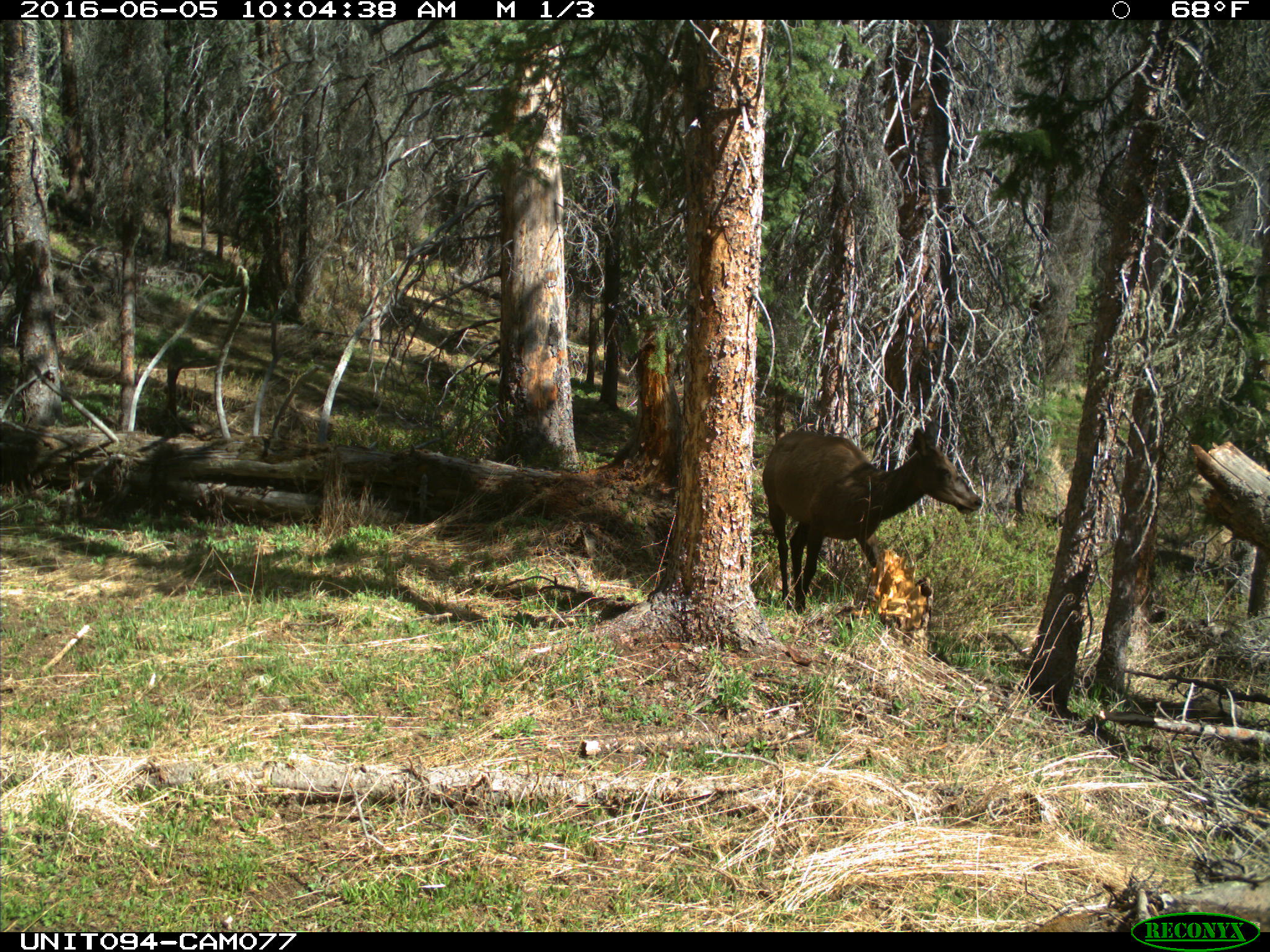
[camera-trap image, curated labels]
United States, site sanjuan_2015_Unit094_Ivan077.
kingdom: Animalia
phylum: Chordata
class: Mammalia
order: Artiodactyla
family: Cervidae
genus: Cervus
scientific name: Cervus elaphus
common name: red deer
Cervus elaphus (red deer).